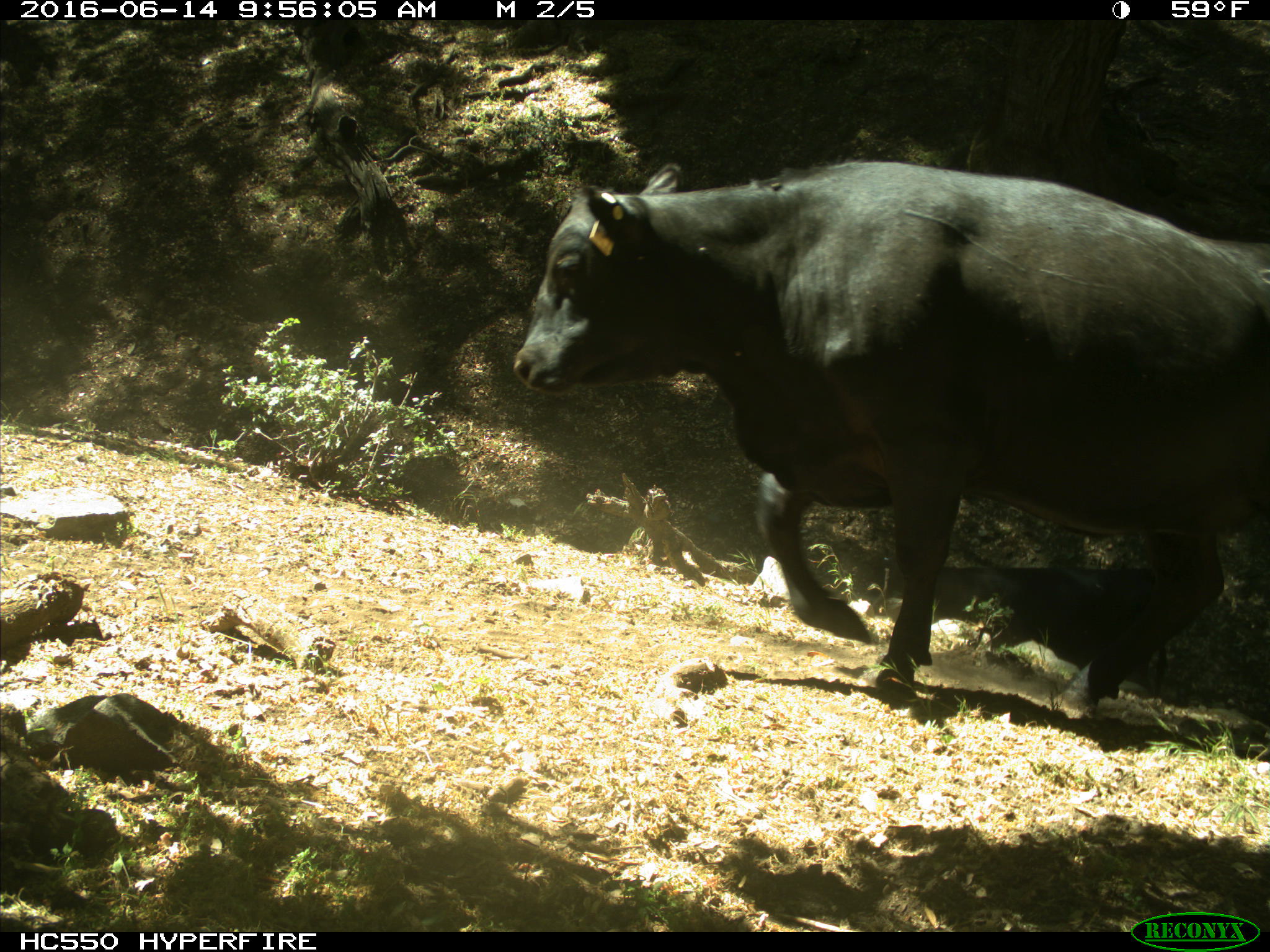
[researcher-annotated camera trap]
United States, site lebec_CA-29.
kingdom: Animalia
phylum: Chordata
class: Mammalia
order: Artiodactyla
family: Bovidae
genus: Bos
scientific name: Bos taurus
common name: domestic cow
Bos taurus (domestic cow).